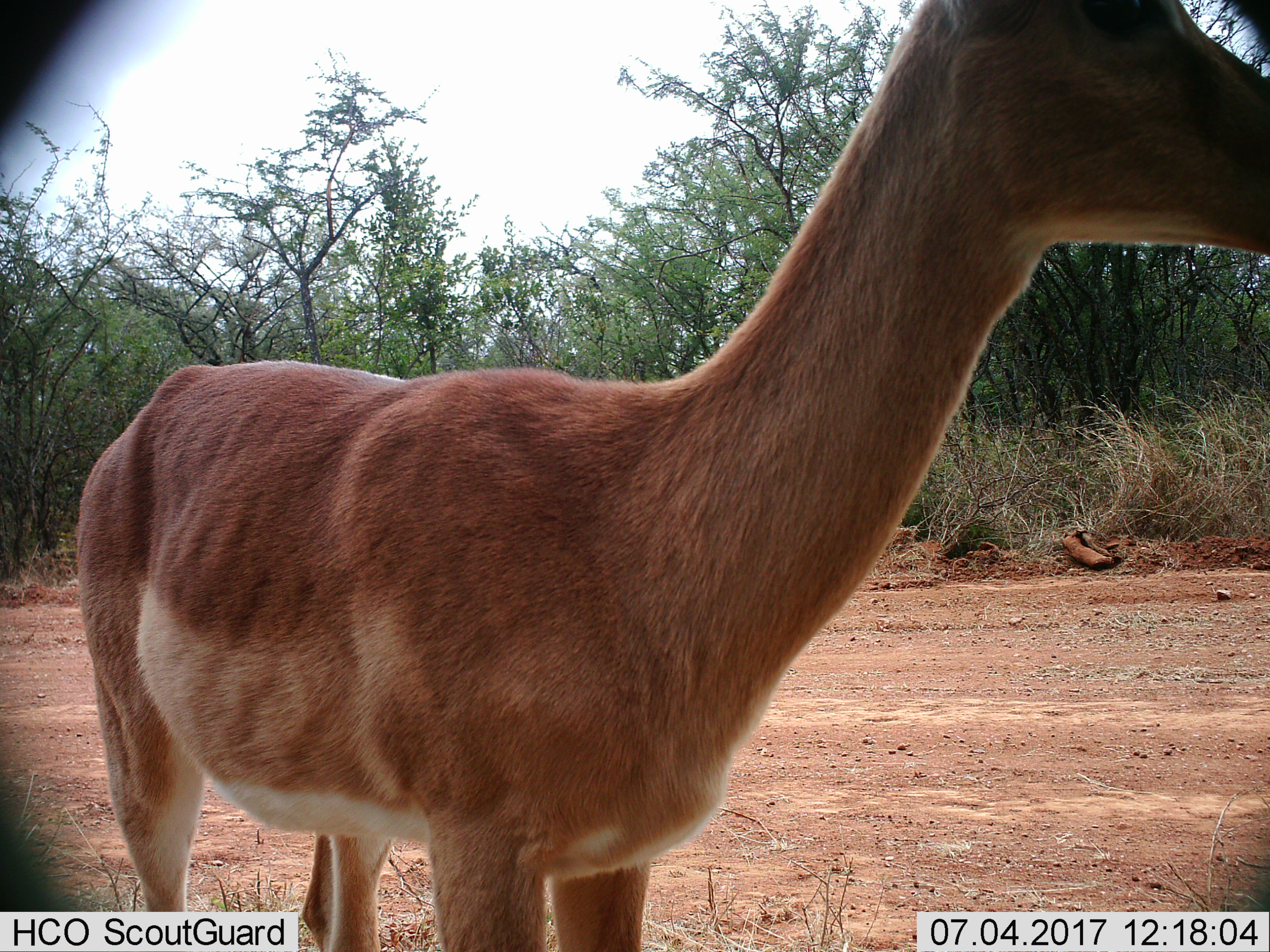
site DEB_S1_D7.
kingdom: Animalia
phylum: Chordata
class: Mammalia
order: Artiodactyla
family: Bovidae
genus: Aepyceros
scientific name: Aepyceros melampus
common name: impala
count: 1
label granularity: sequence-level